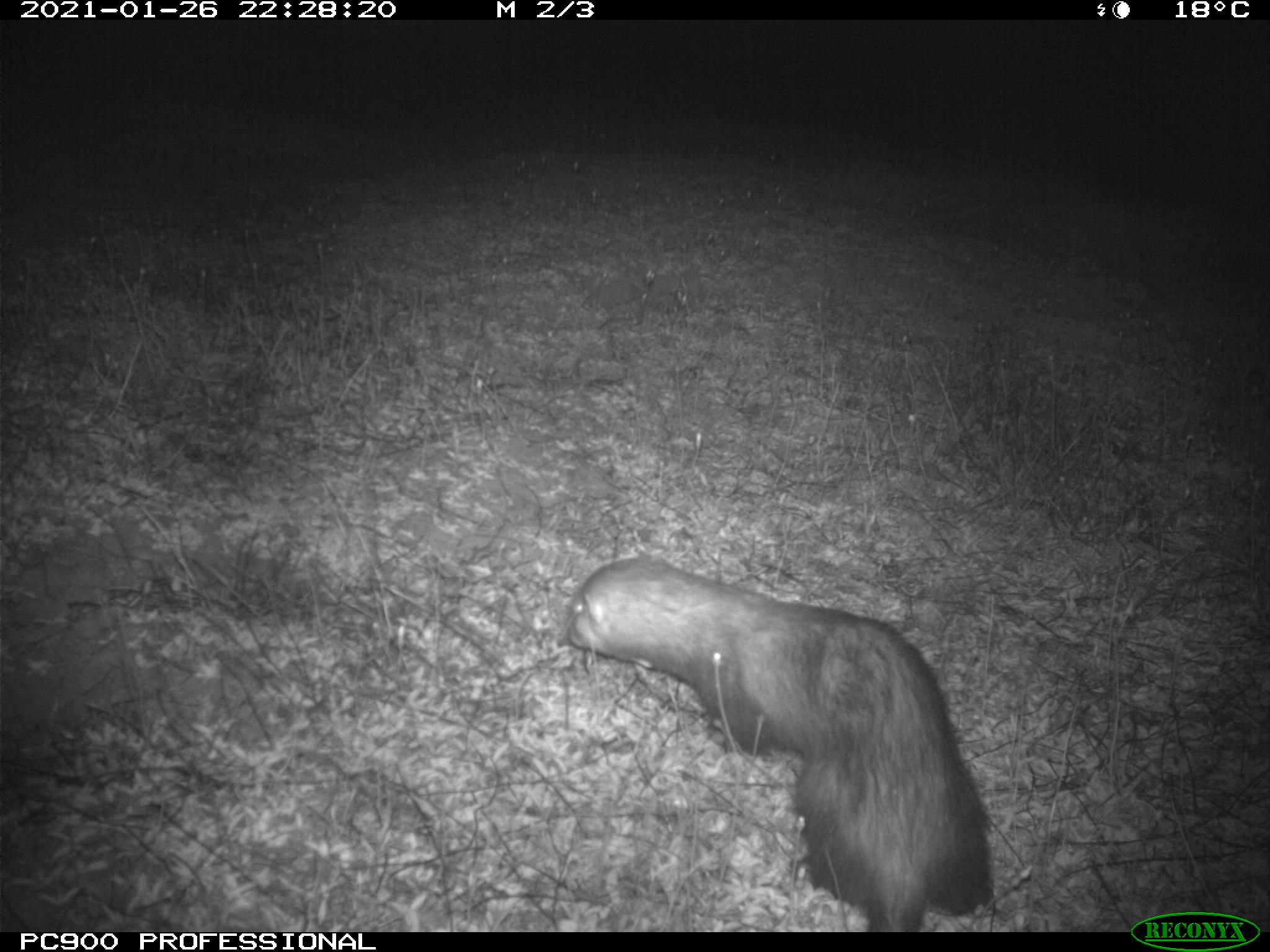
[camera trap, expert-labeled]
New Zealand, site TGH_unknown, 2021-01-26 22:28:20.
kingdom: Animalia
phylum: Chordata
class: Mammalia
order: Carnivora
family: Mustelidae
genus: Mustela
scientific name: Mustela furo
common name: ferret